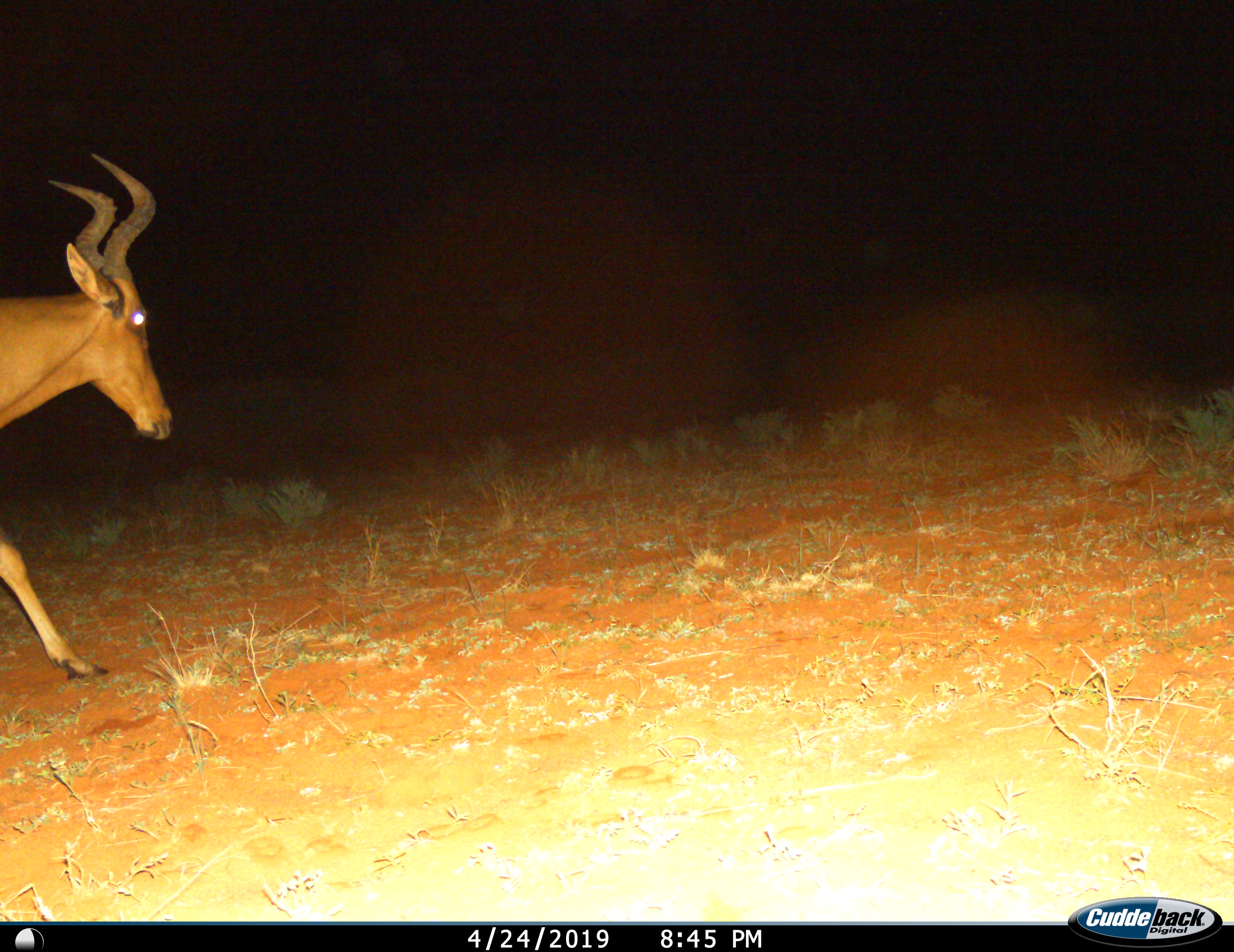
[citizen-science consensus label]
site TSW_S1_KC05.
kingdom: Animalia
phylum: Chordata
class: Mammalia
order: Artiodactyla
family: Bovidae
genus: Alcelaphus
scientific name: Alcelaphus buselaphus caama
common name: red hartebeest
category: hartebeestred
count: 1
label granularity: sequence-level